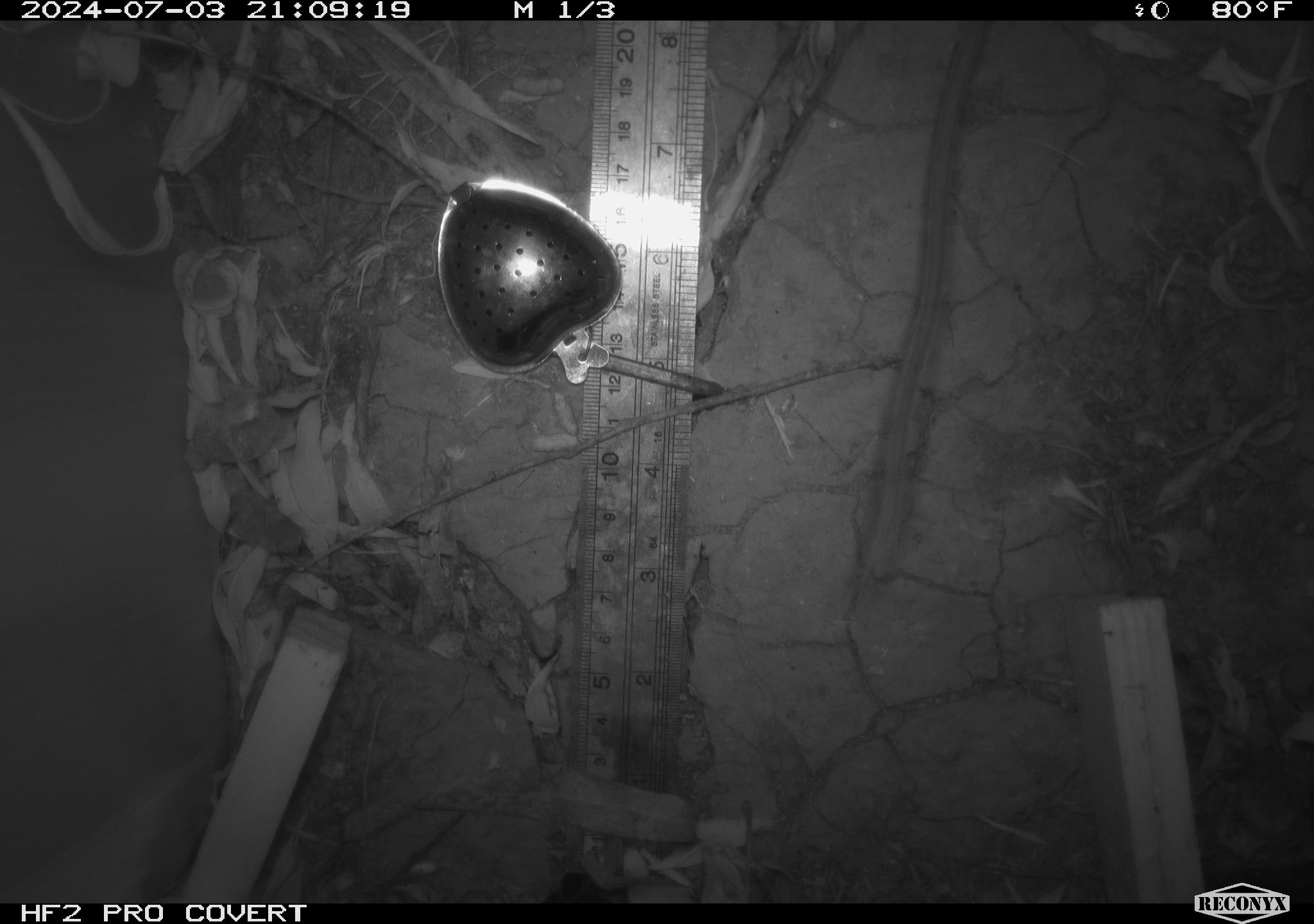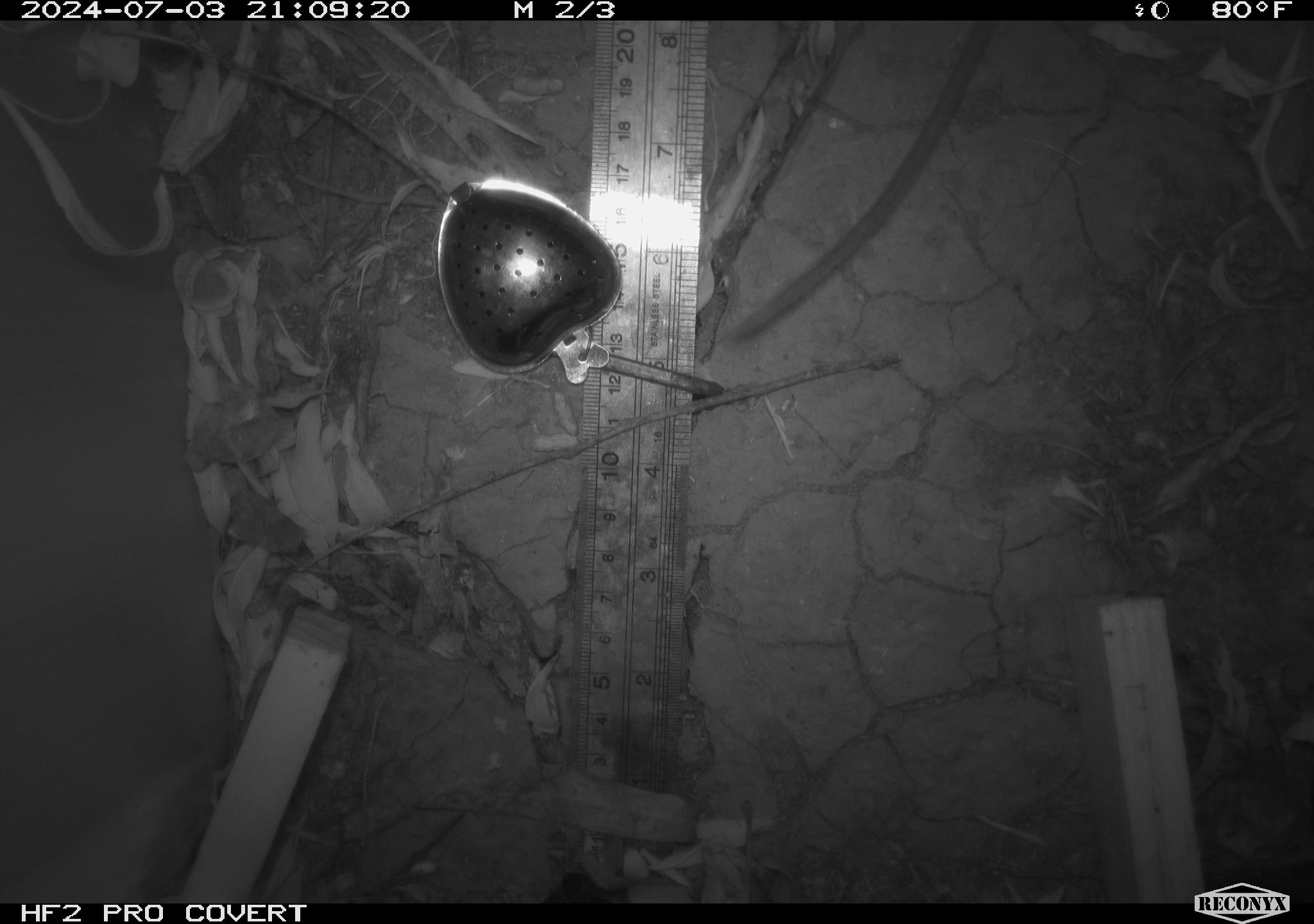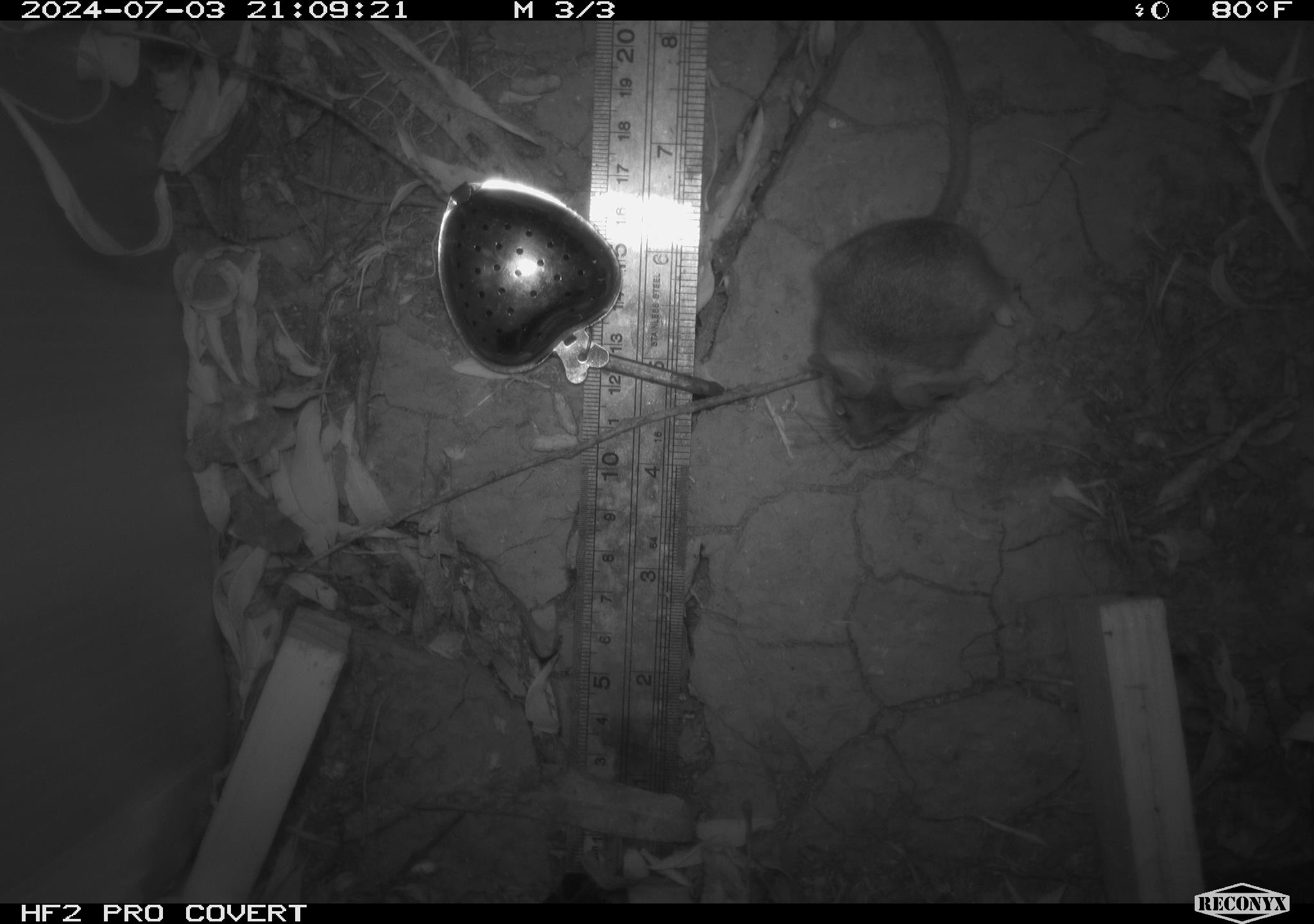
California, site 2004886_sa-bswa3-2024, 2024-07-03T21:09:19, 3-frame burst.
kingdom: Animalia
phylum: Chordata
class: Mammalia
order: Rodentia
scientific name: Rodentia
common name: mouse species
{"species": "mouse species (Rodentia)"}